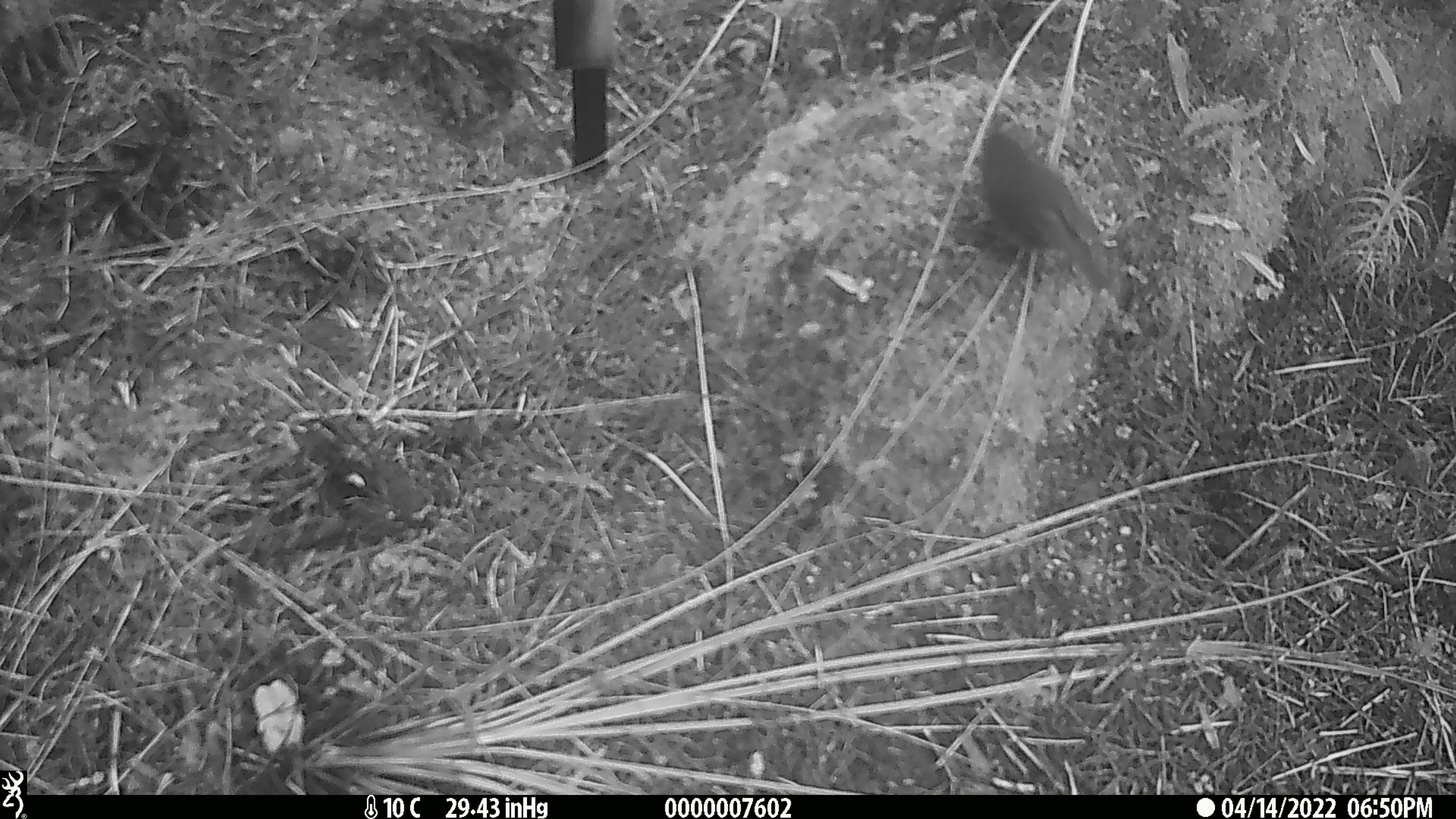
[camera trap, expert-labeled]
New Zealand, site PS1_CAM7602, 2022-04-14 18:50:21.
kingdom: Animalia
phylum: Chordata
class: Aves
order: Passeriformes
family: Petroicidae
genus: Petroica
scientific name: Petroica australis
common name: new zealand robin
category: robin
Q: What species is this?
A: Robin (new zealand robin) (Petroica australis).